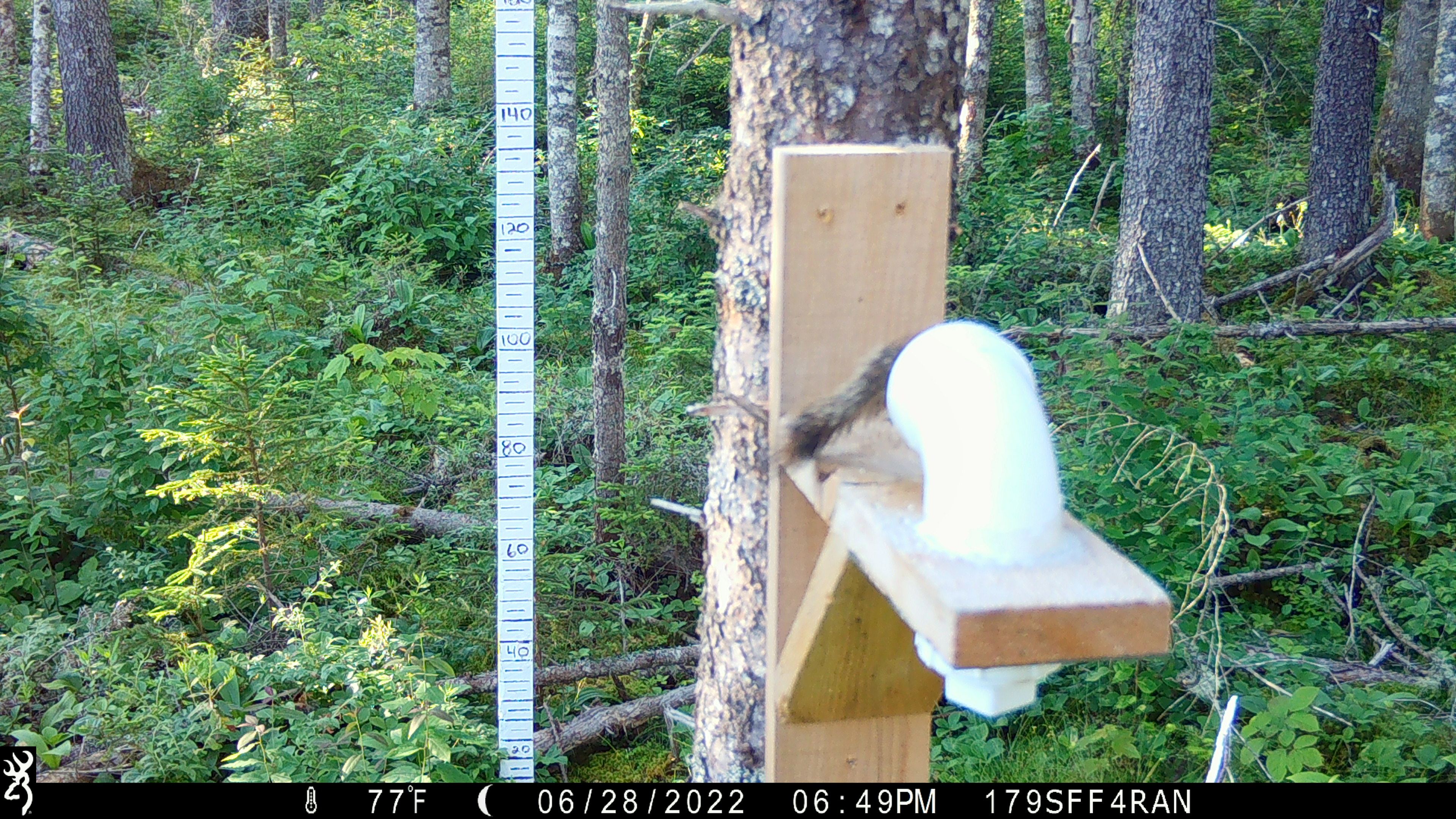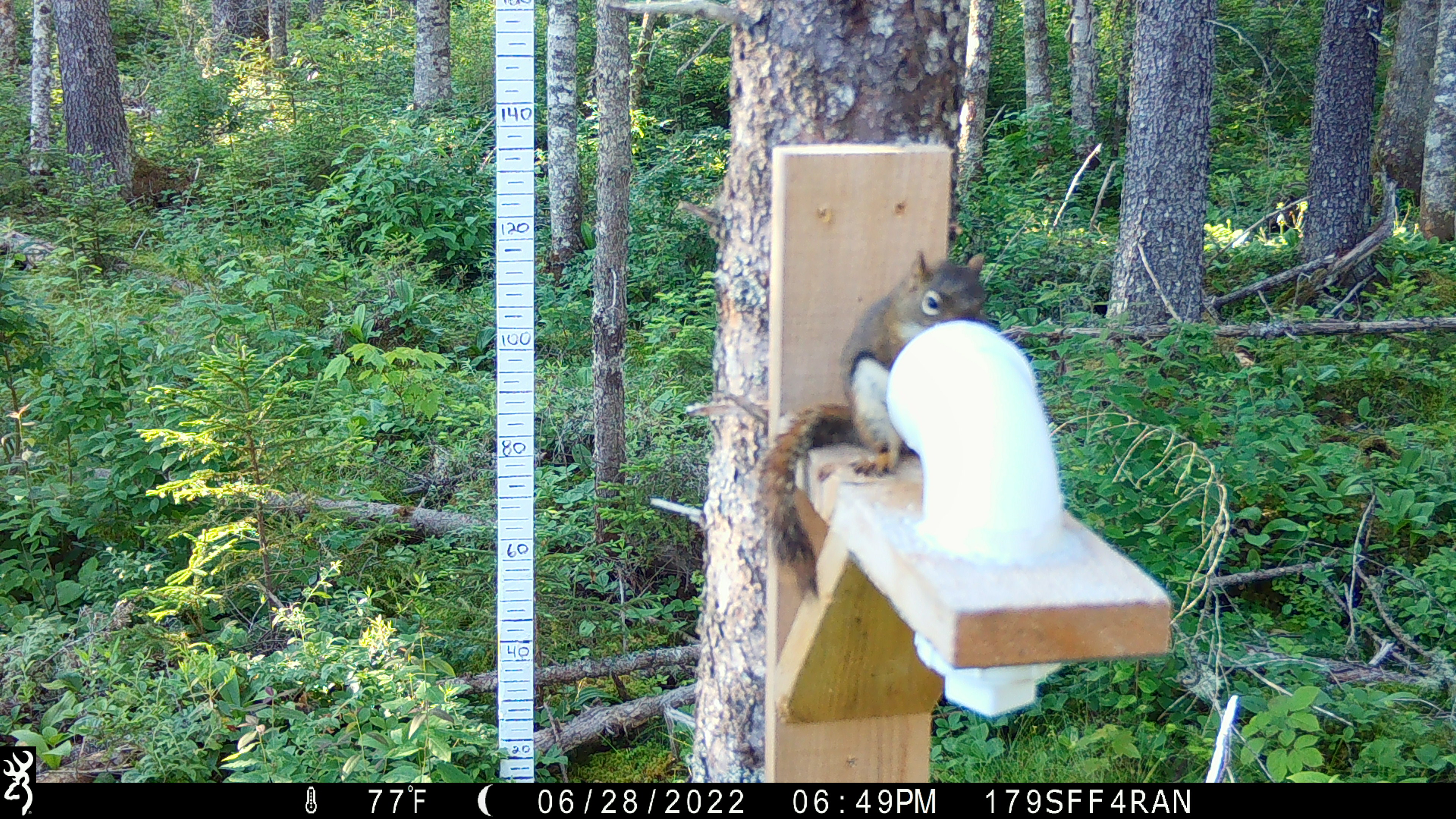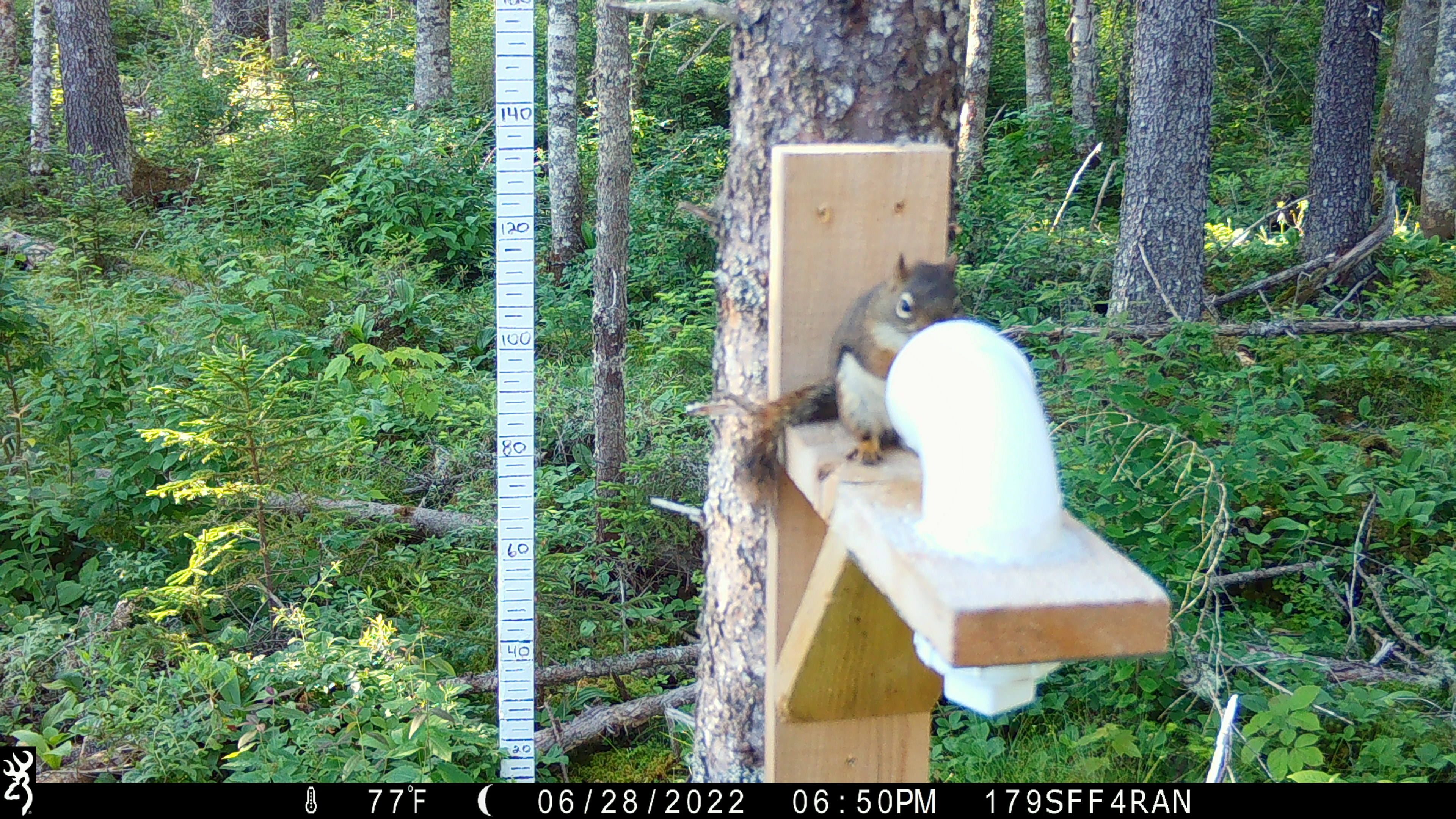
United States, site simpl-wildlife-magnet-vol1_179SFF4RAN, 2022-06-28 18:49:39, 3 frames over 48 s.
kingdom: Animalia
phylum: Chordata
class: Mammalia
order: Rodentia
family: Sciuridae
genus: Tamiasciurus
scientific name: Tamiasciurus hudsonicus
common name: red squirrel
Red squirrel (Tamiasciurus hudsonicus).